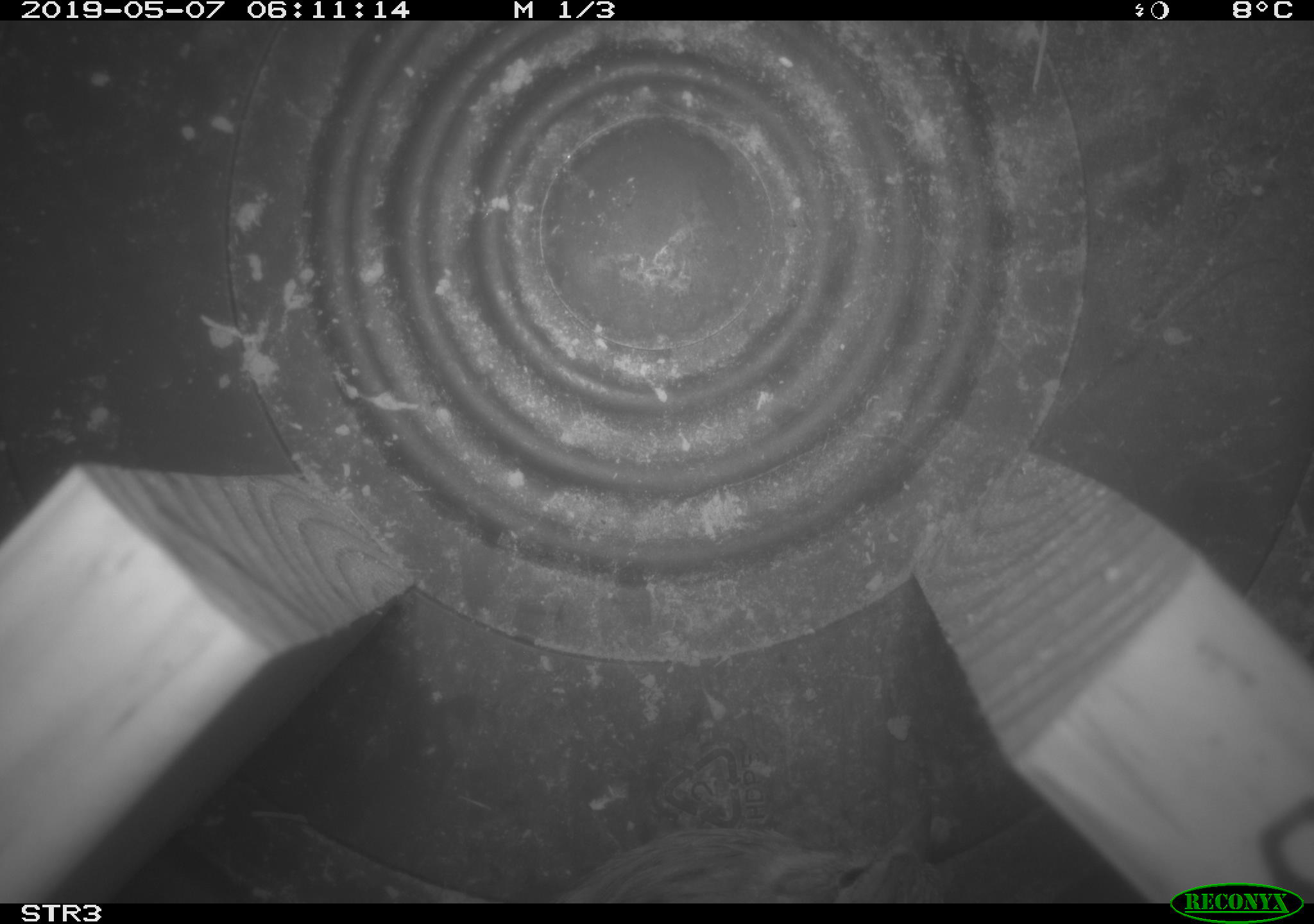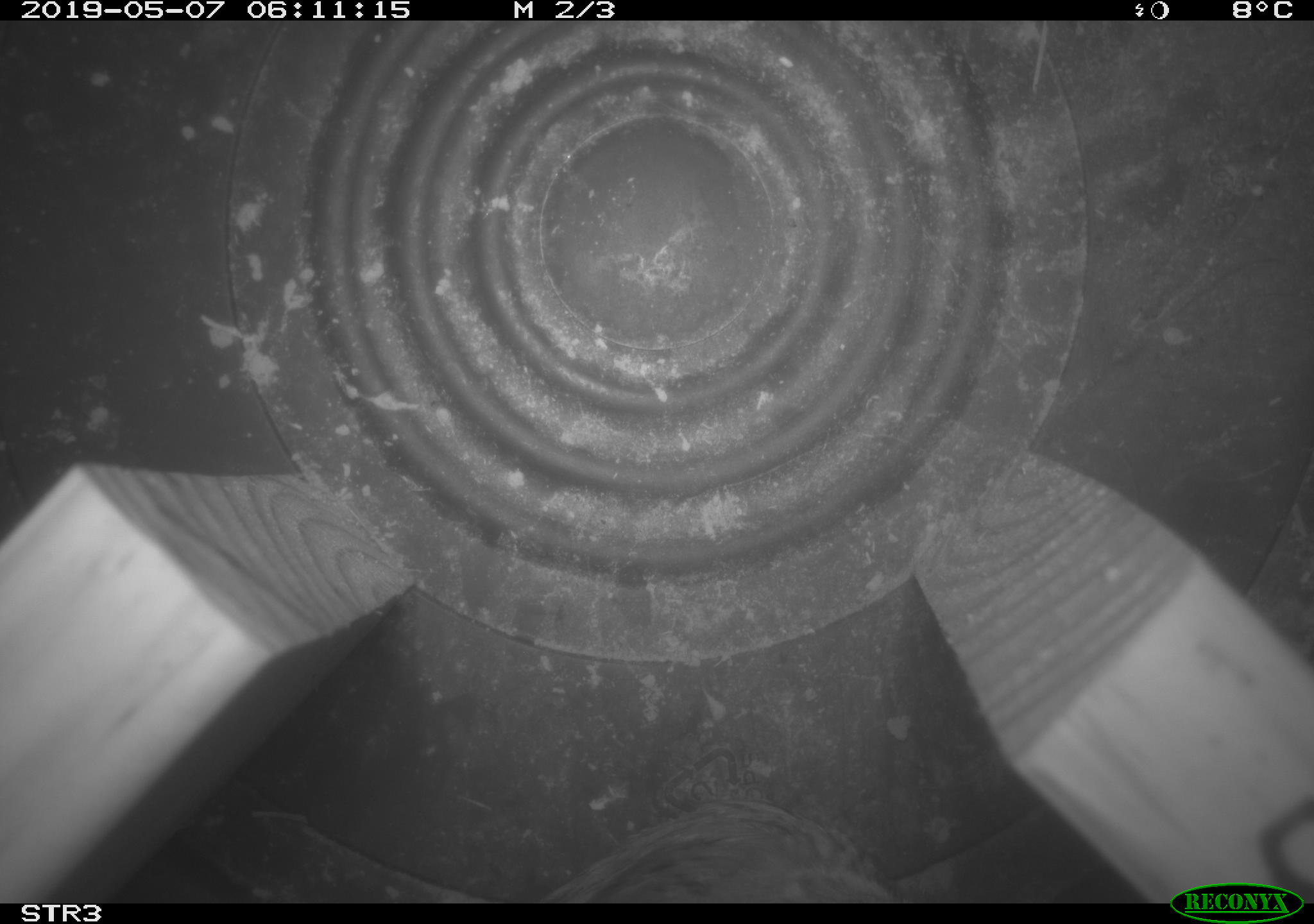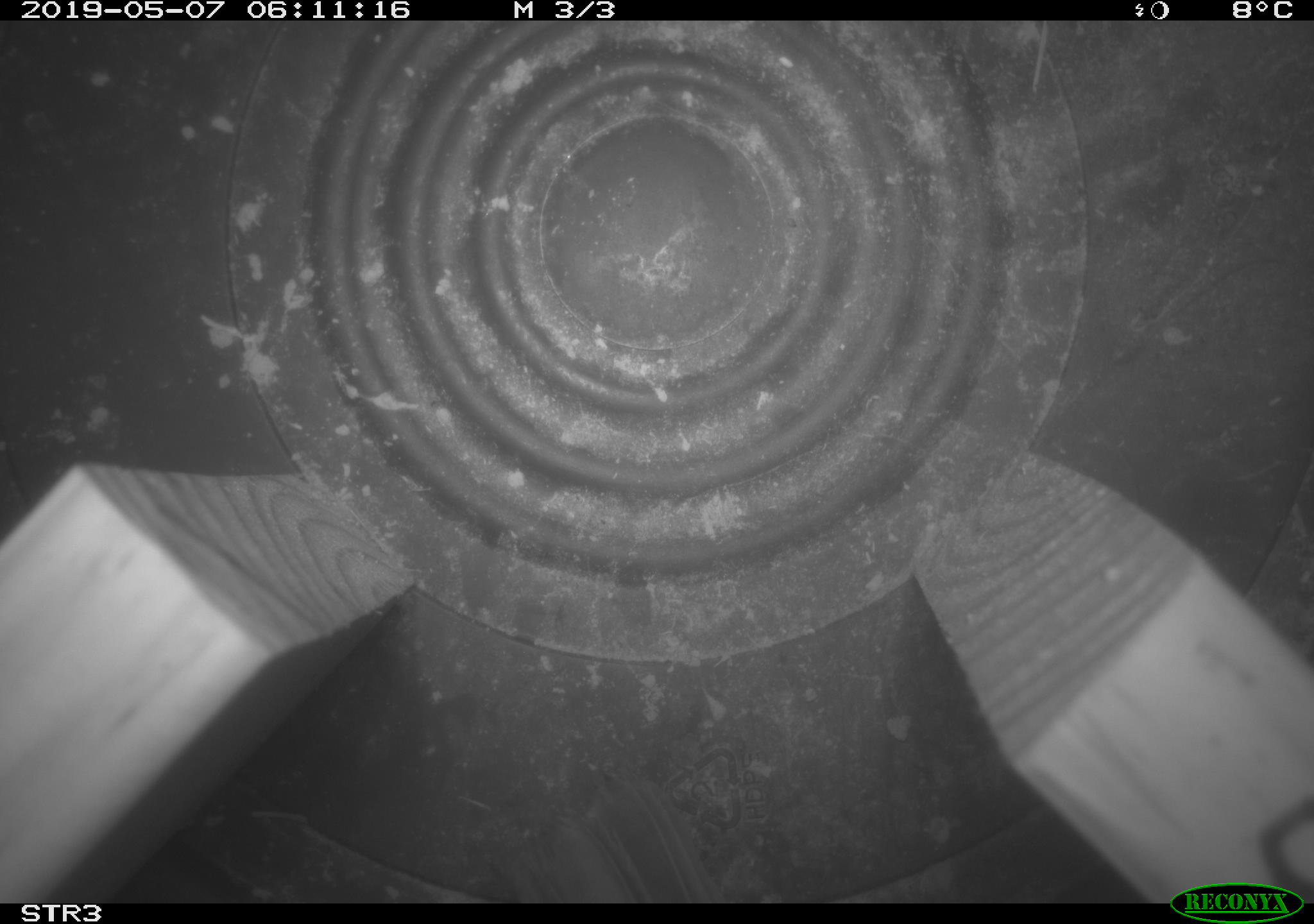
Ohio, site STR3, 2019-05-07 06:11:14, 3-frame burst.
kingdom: Animalia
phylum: Chordata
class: Aves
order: Passeriformes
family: Passerellidae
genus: Melospiza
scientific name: Melospiza melodia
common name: song sparrow